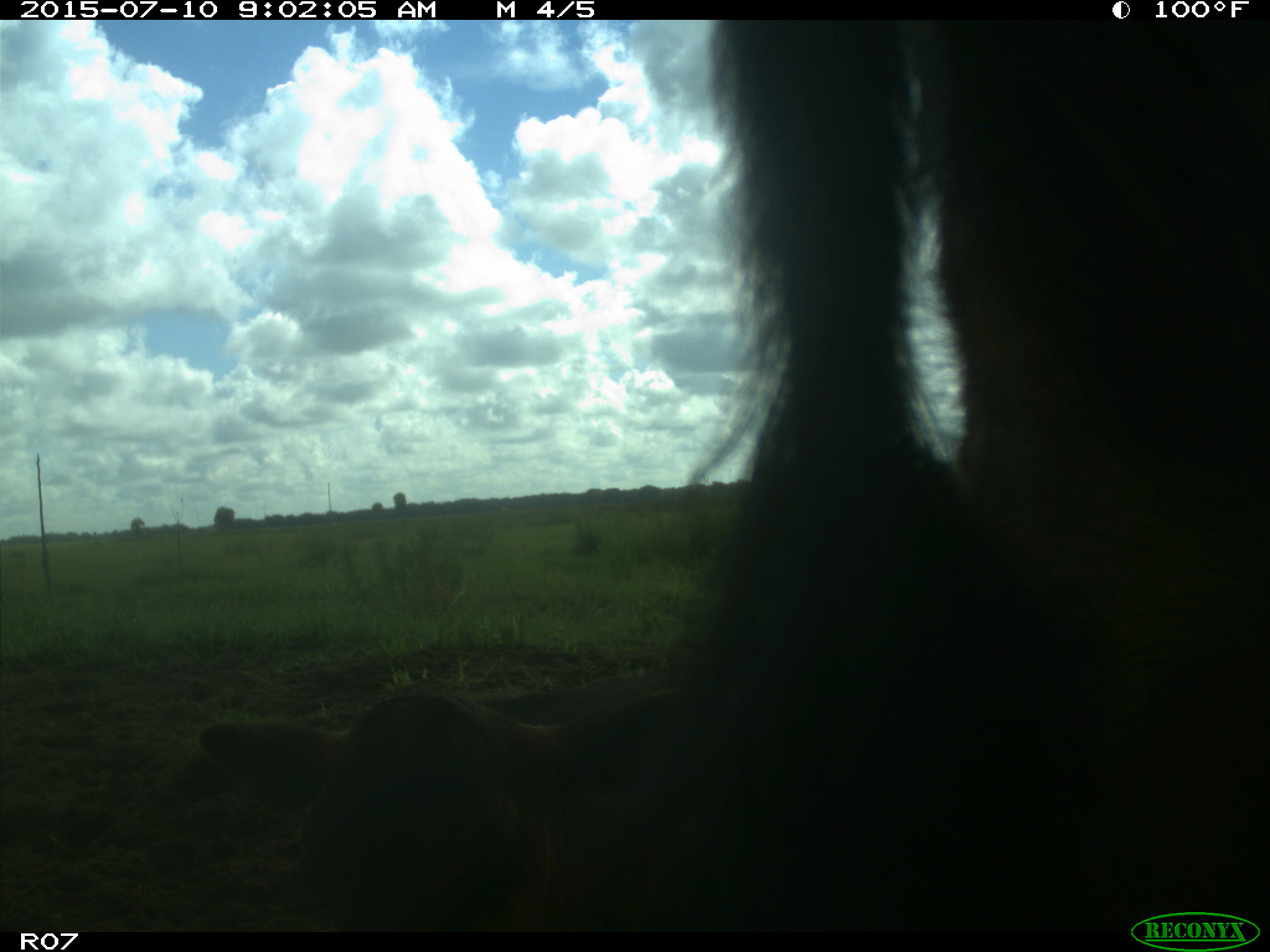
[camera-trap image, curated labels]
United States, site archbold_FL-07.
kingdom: Animalia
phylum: Chordata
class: Mammalia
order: Artiodactyla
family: Bovidae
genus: Bos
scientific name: Bos taurus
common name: domestic cow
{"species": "Bos taurus (domestic cow)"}